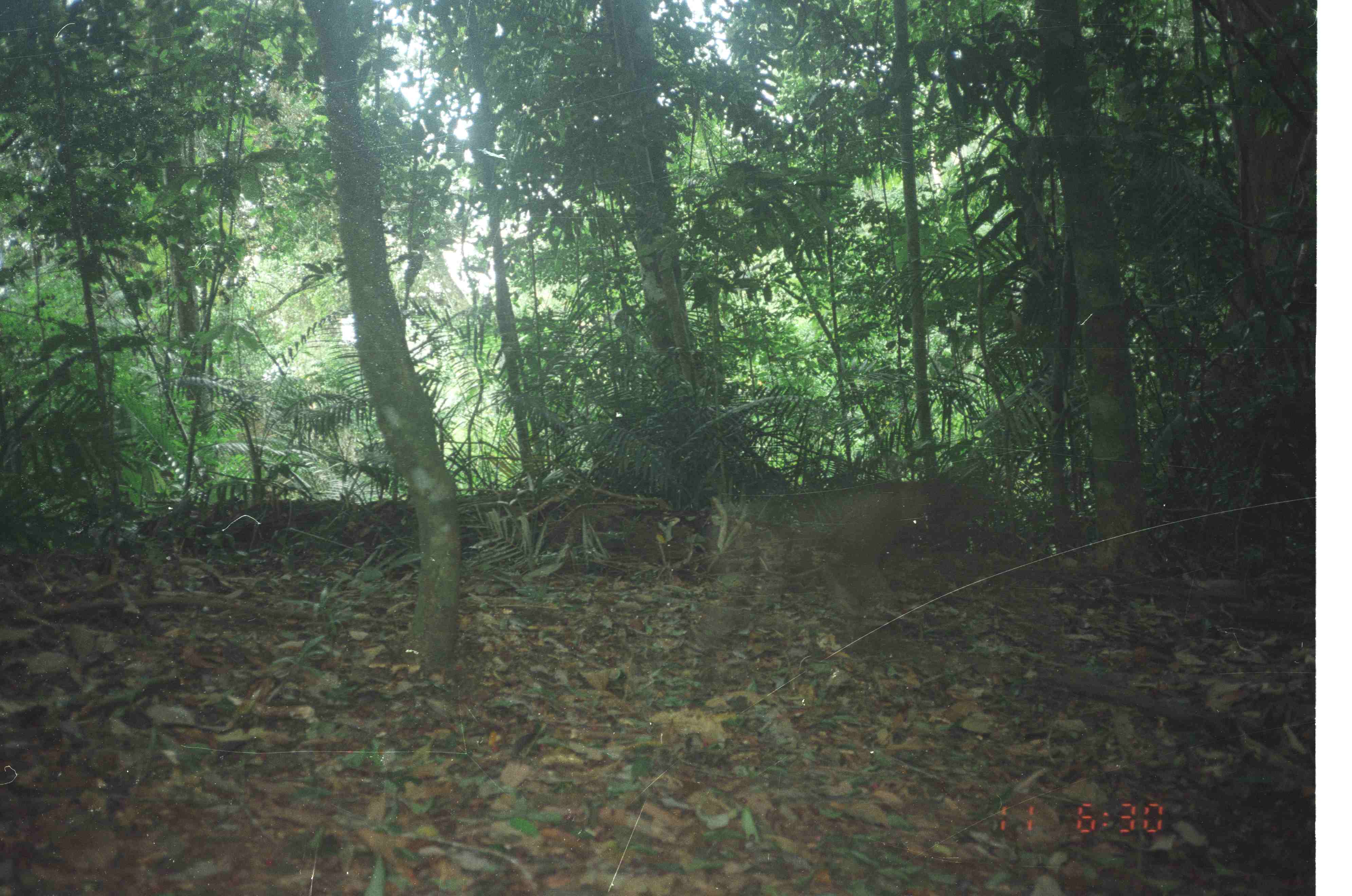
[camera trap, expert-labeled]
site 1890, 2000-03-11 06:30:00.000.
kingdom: Animalia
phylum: Chordata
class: Mammalia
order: Primates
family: Cercopithecidae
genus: Macaca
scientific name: Macaca nemestrina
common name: southern pig-tailed macaque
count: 1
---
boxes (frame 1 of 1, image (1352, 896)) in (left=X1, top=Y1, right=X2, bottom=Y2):
macaca nemestrina: (left=680, top=479, right=932, bottom=668)